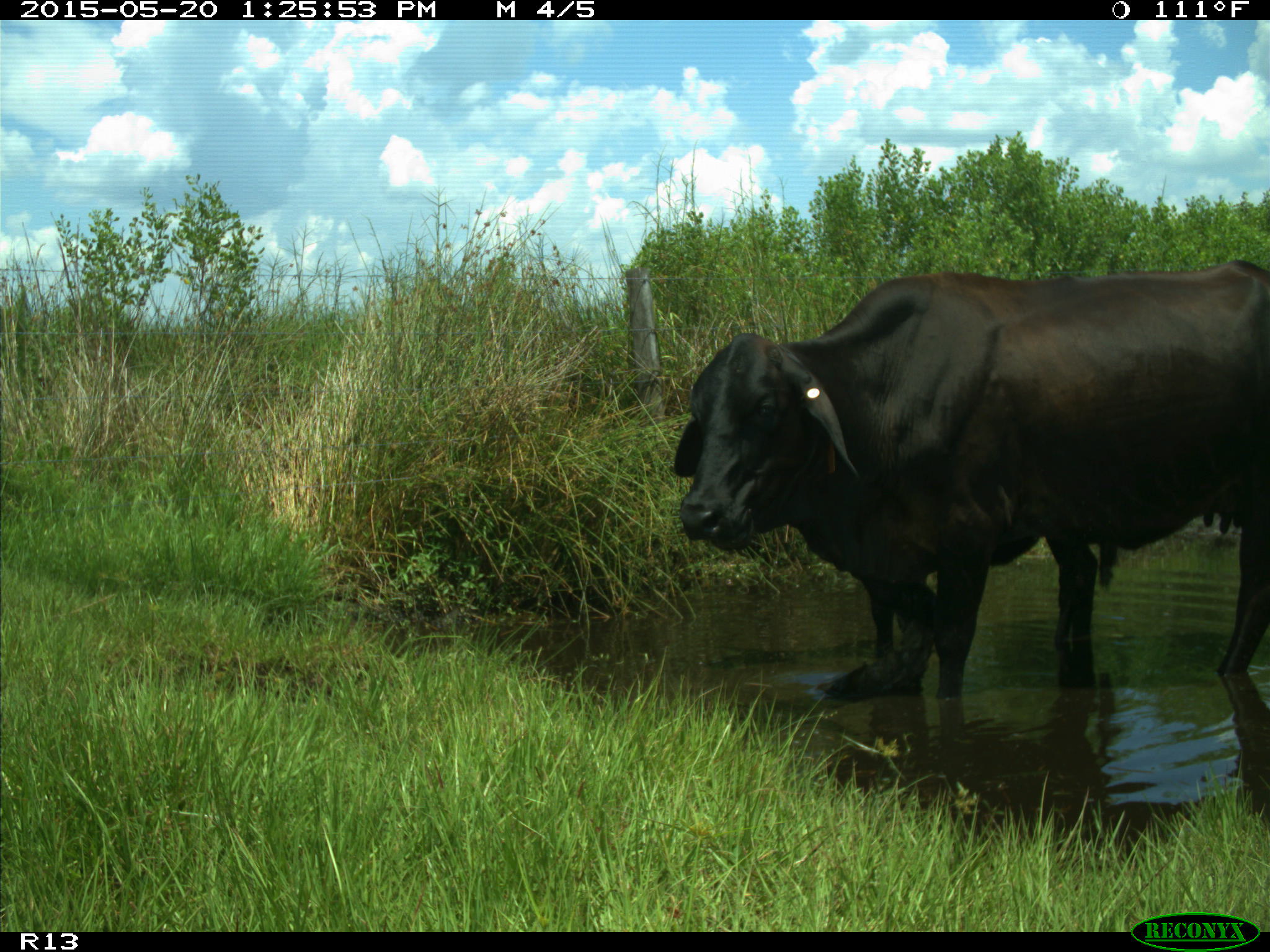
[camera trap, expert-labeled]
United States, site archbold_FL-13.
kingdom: Animalia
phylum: Chordata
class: Mammalia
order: Artiodactyla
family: Bovidae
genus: Bos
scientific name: Bos taurus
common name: domestic cow